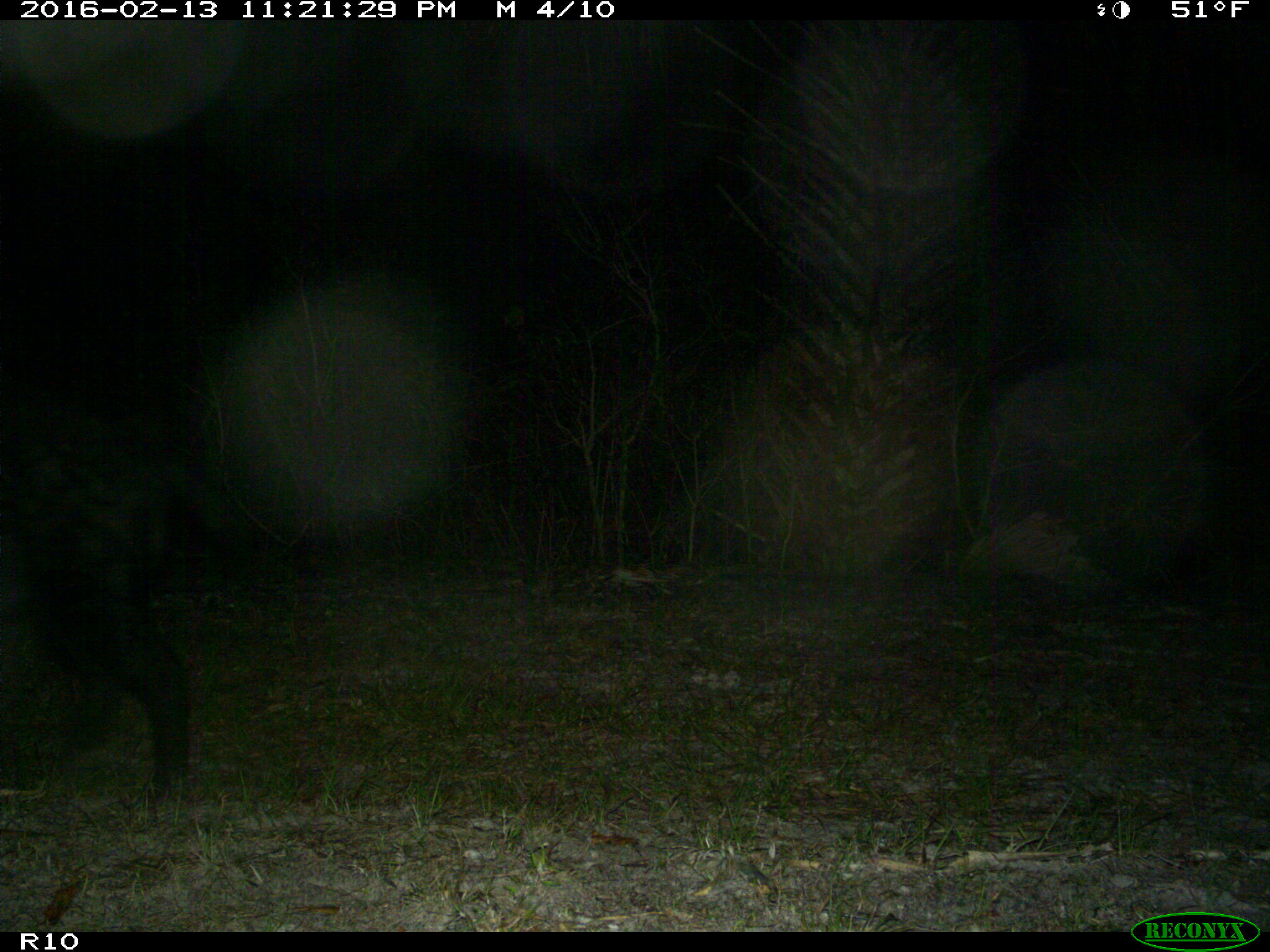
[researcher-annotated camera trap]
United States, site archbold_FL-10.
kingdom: Animalia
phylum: Chordata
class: Mammalia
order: Artiodactyla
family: Suidae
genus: Sus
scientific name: Sus scrofa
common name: wild boar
Sus scrofa (wild boar).